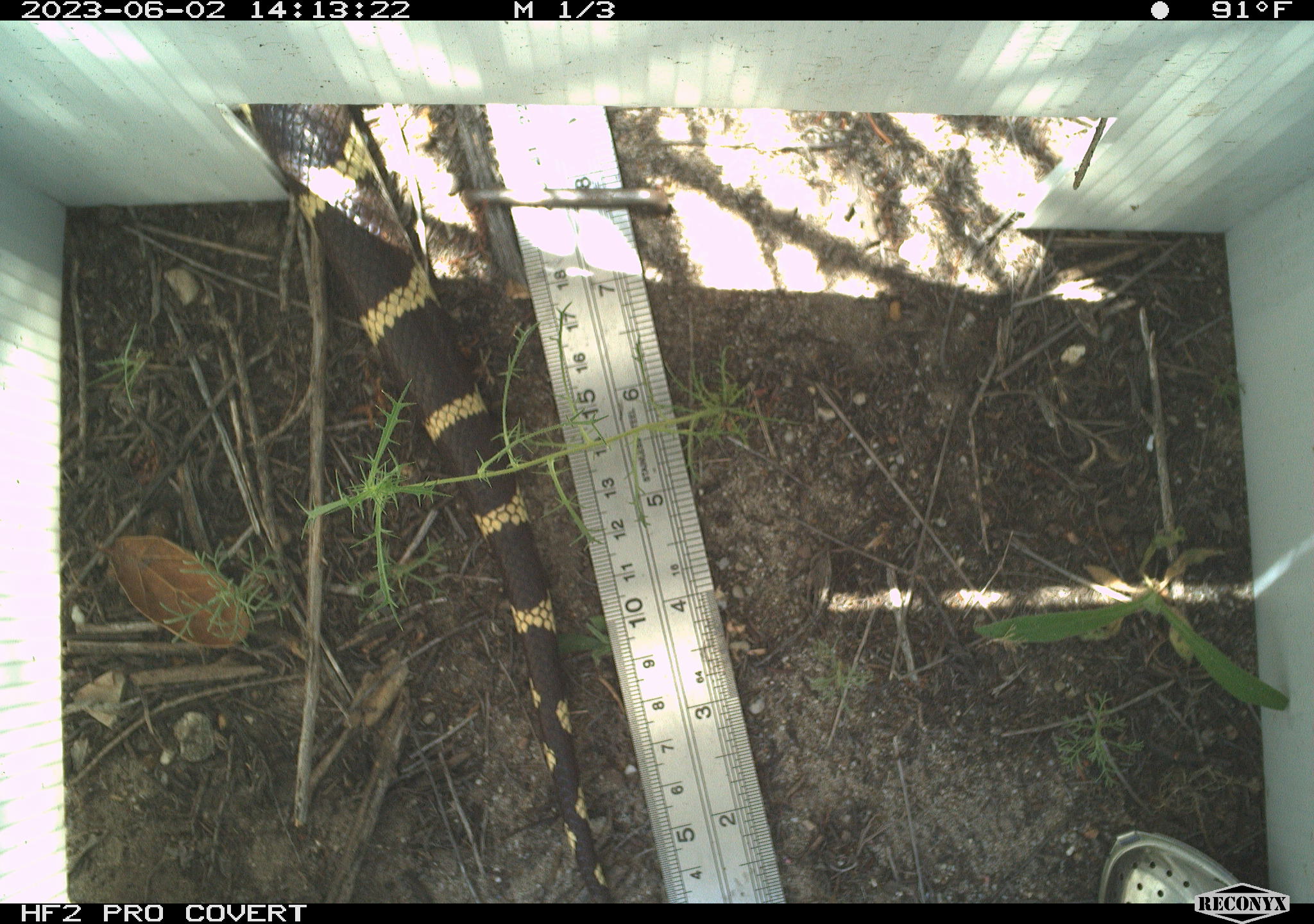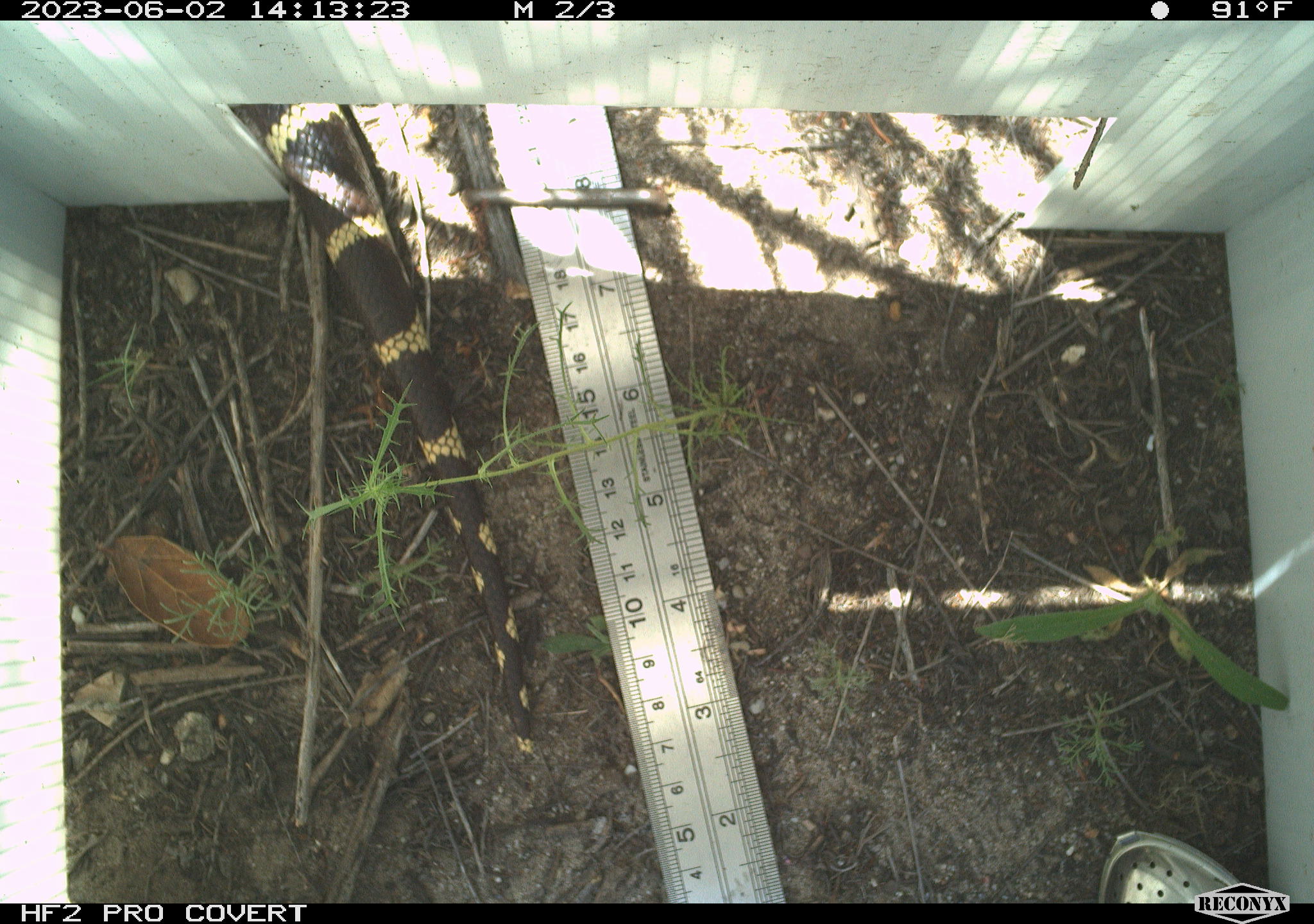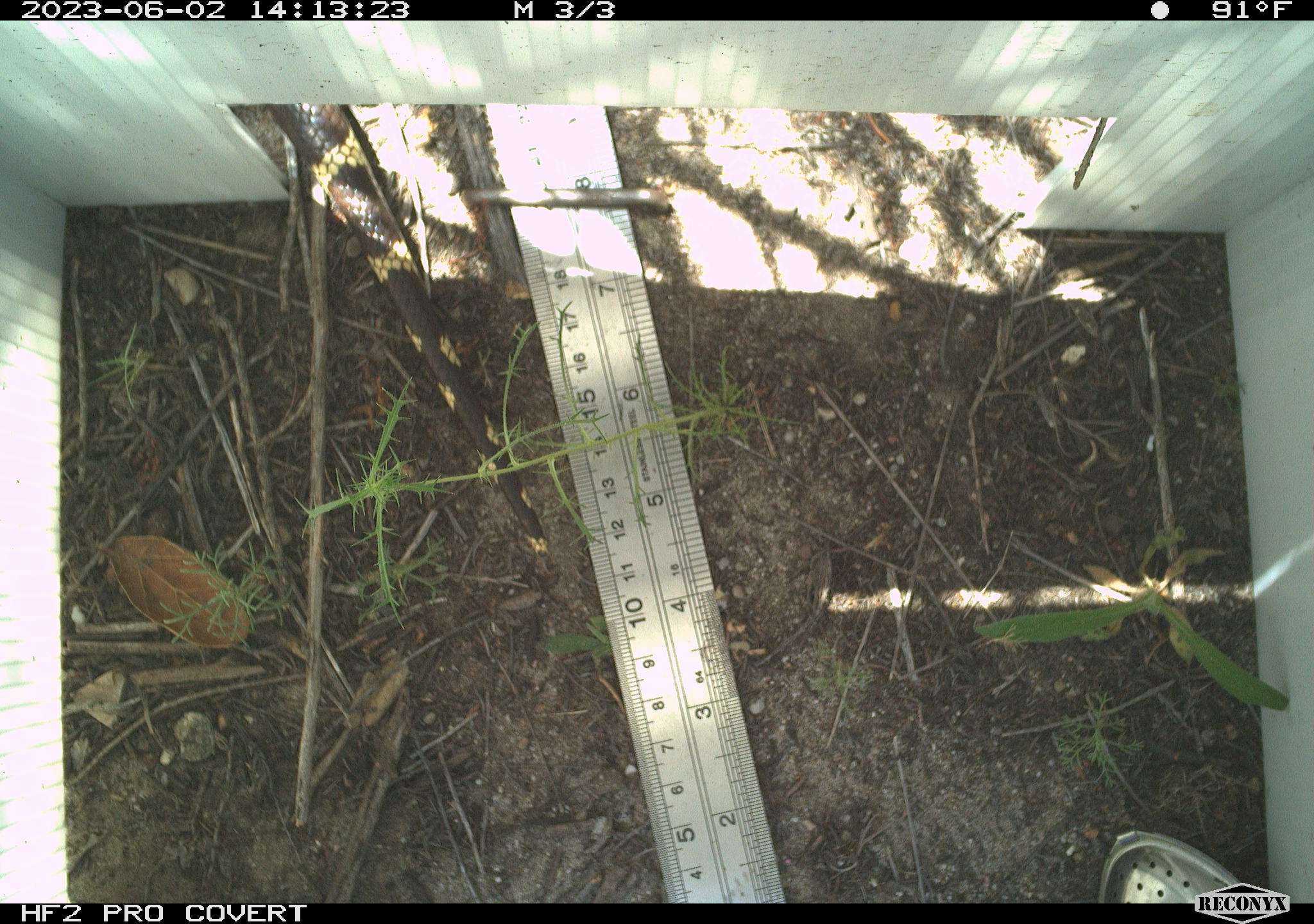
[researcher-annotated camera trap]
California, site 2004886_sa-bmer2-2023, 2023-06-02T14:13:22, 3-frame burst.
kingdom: Animalia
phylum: Chordata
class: Reptilia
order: Squamata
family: Colubridae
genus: Lampropeltis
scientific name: Lampropeltis californiae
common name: california kingsnake